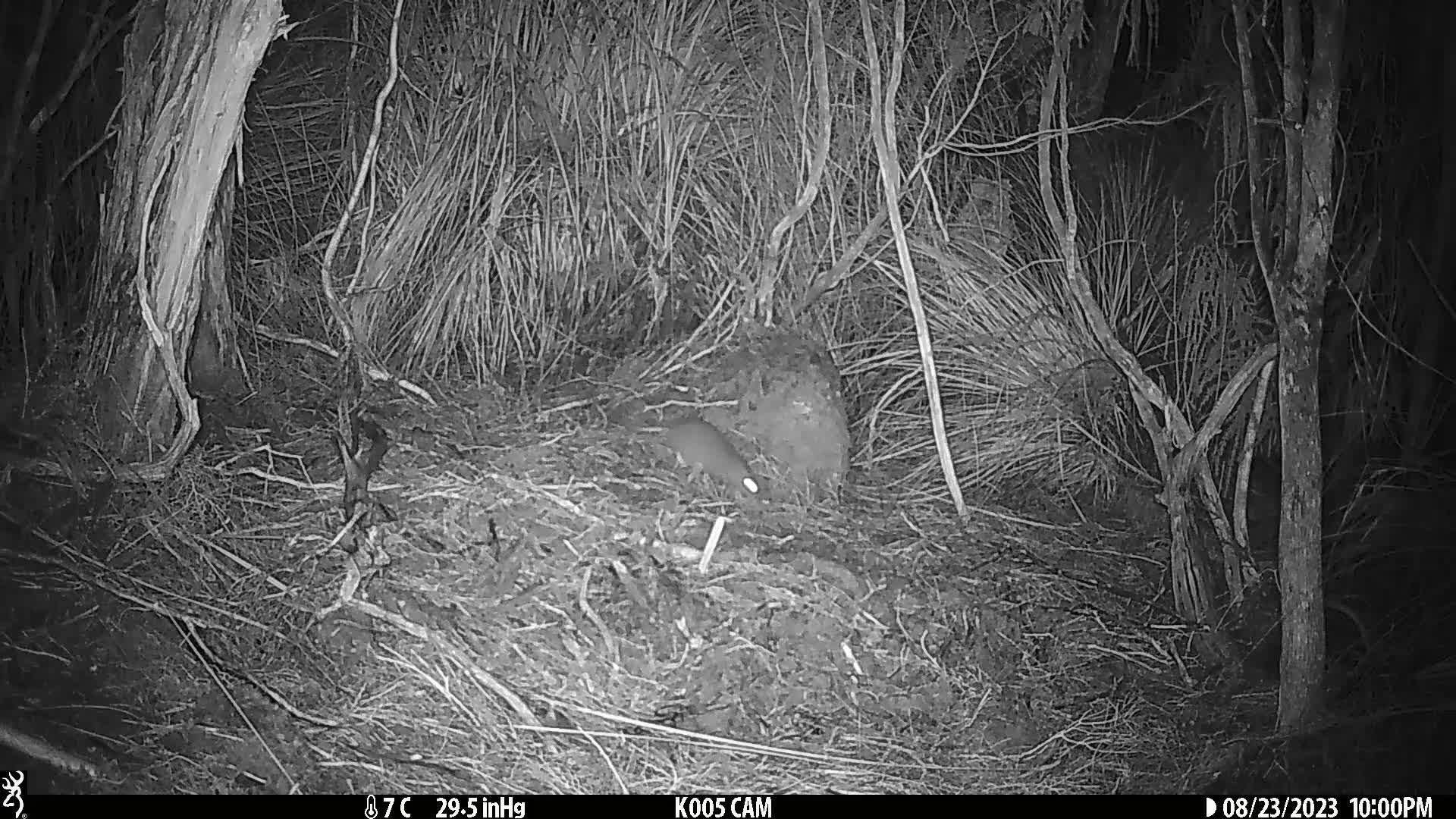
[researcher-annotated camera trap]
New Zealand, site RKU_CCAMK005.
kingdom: Animalia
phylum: Chordata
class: Mammalia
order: Rodentia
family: Muridae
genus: Rattus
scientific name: Rattus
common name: rat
Rat (Rattus).